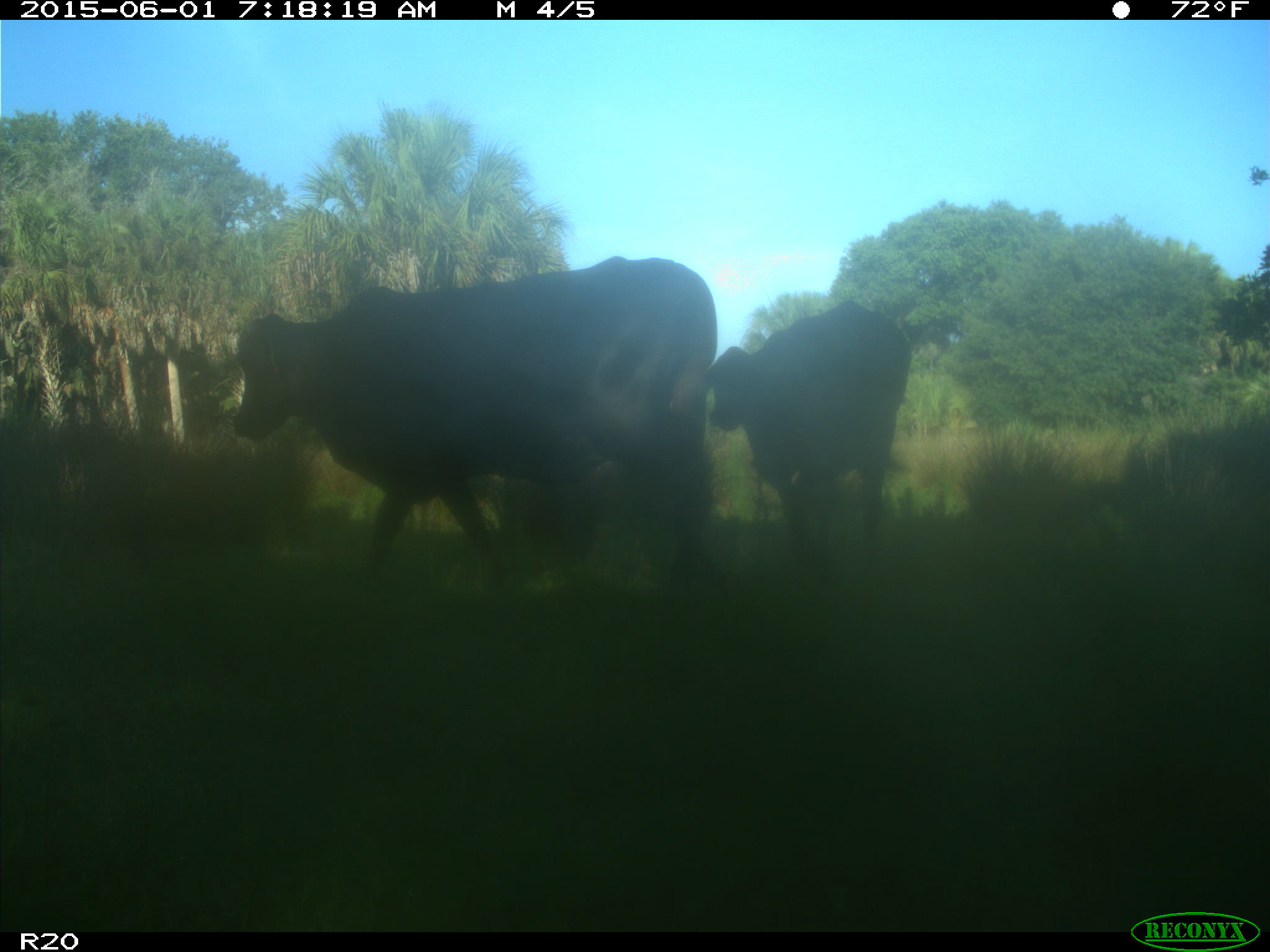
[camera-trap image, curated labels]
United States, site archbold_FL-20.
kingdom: Animalia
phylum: Chordata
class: Mammalia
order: Artiodactyla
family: Bovidae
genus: Bos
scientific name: Bos taurus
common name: domestic cow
Bos taurus (domestic cow).